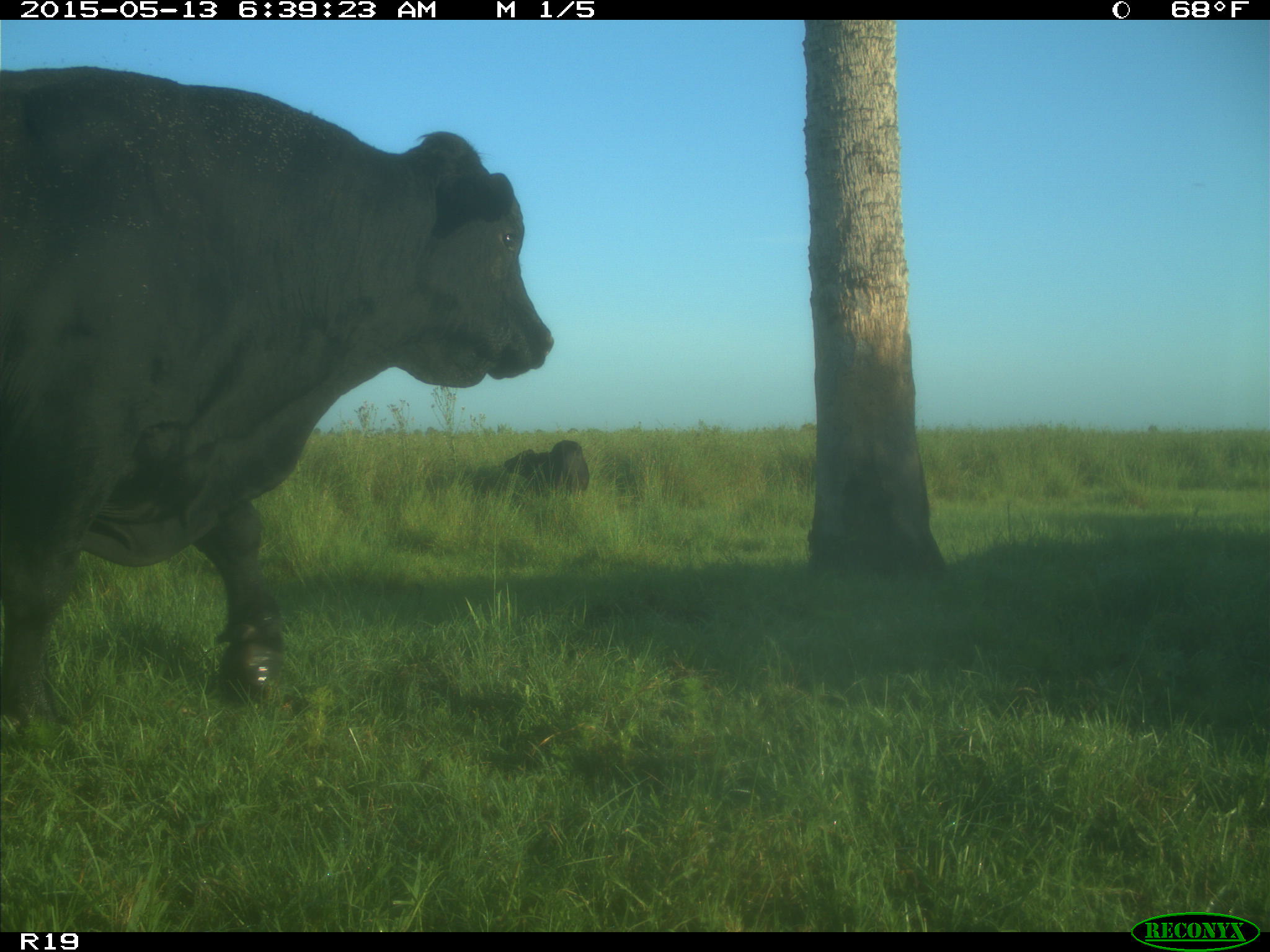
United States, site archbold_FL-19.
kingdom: Animalia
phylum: Chordata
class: Mammalia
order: Artiodactyla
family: Bovidae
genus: Bos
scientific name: Bos taurus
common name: domestic cow